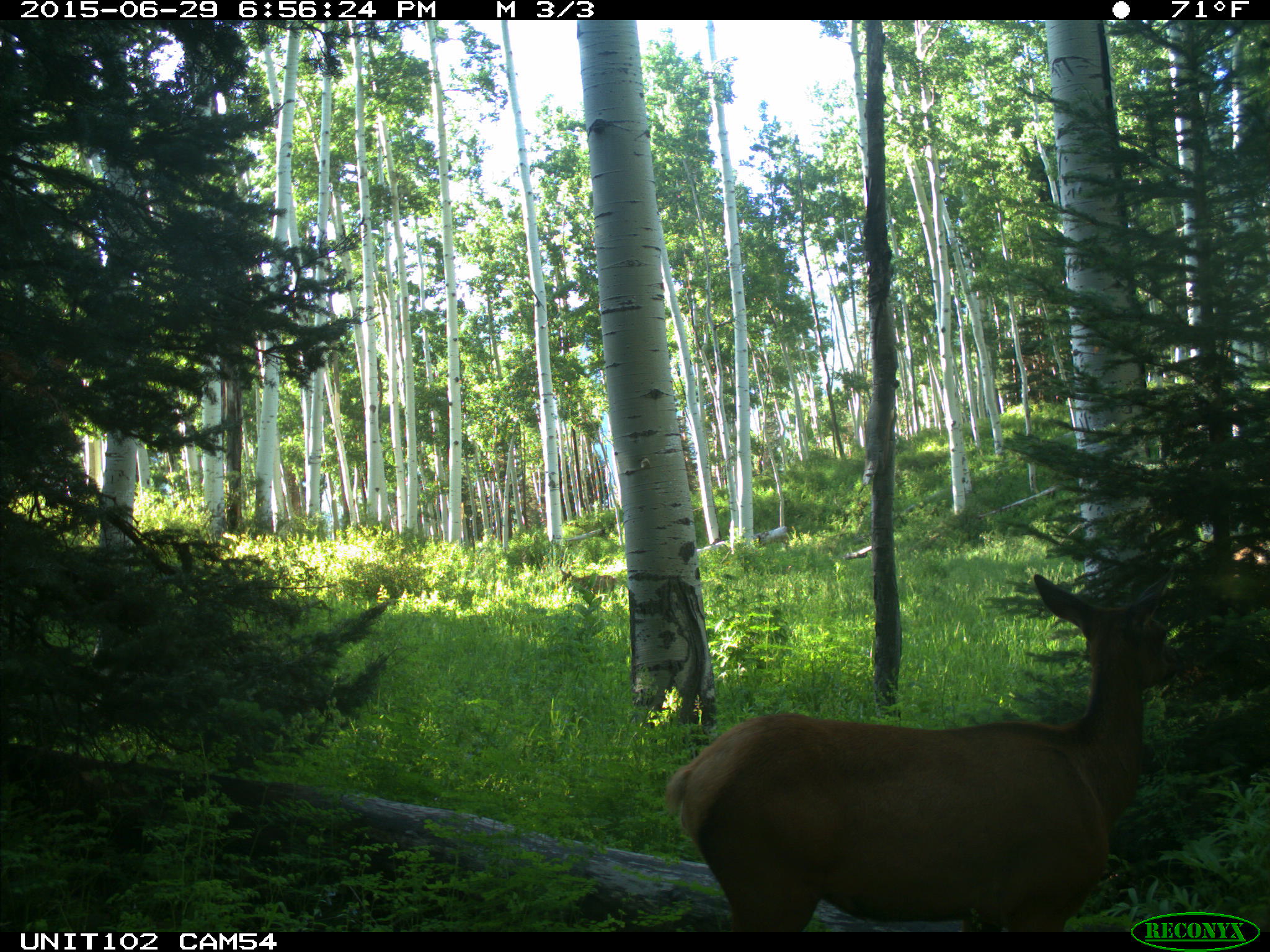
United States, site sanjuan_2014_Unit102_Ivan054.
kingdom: Animalia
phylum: Chordata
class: Mammalia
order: Artiodactyla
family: Cervidae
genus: Cervus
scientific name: Cervus elaphus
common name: red deer